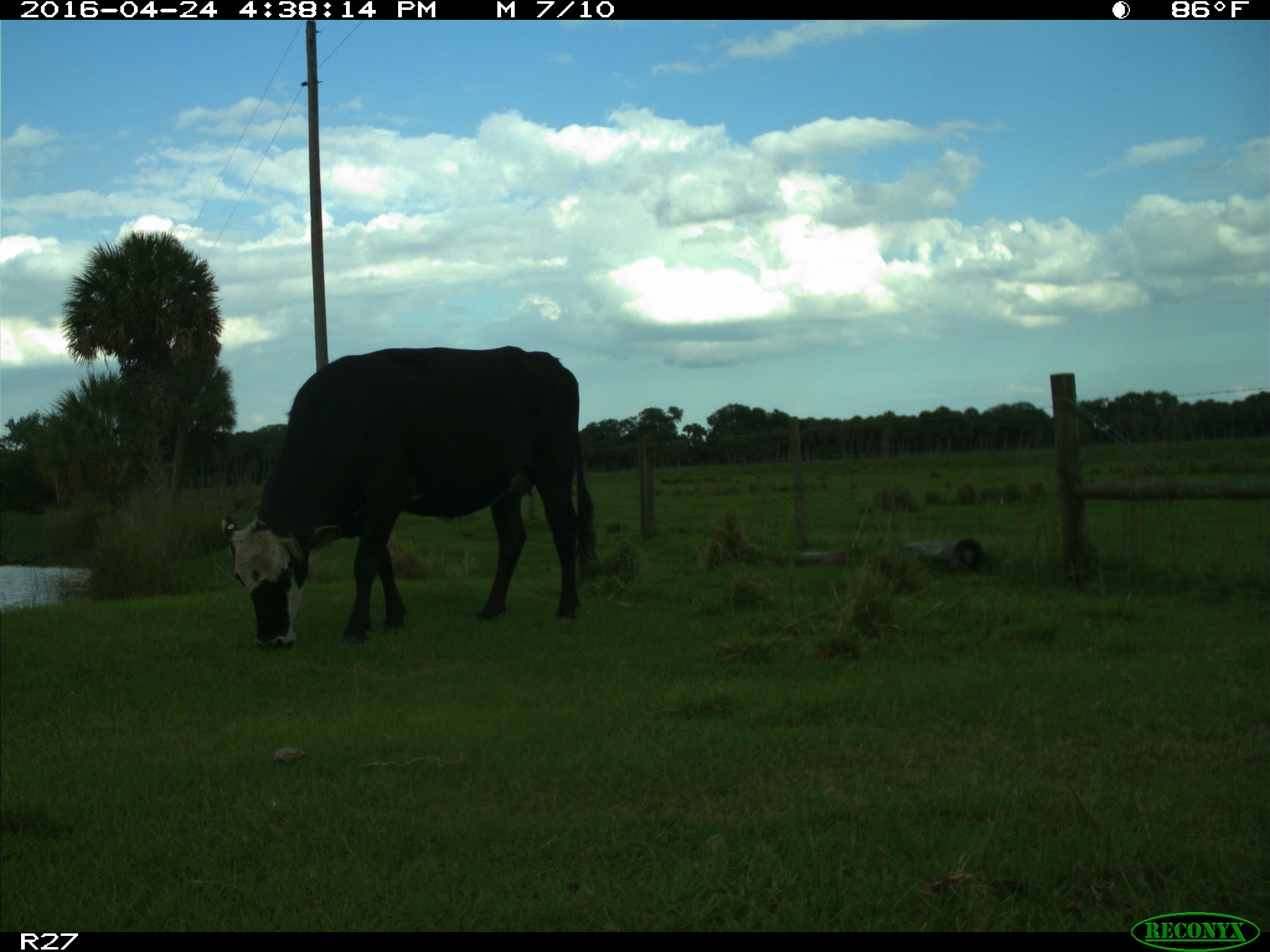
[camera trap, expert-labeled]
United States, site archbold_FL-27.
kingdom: Animalia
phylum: Chordata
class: Mammalia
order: Artiodactyla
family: Bovidae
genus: Bos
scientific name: Bos taurus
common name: domestic cow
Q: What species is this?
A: Bos taurus (domestic cow).